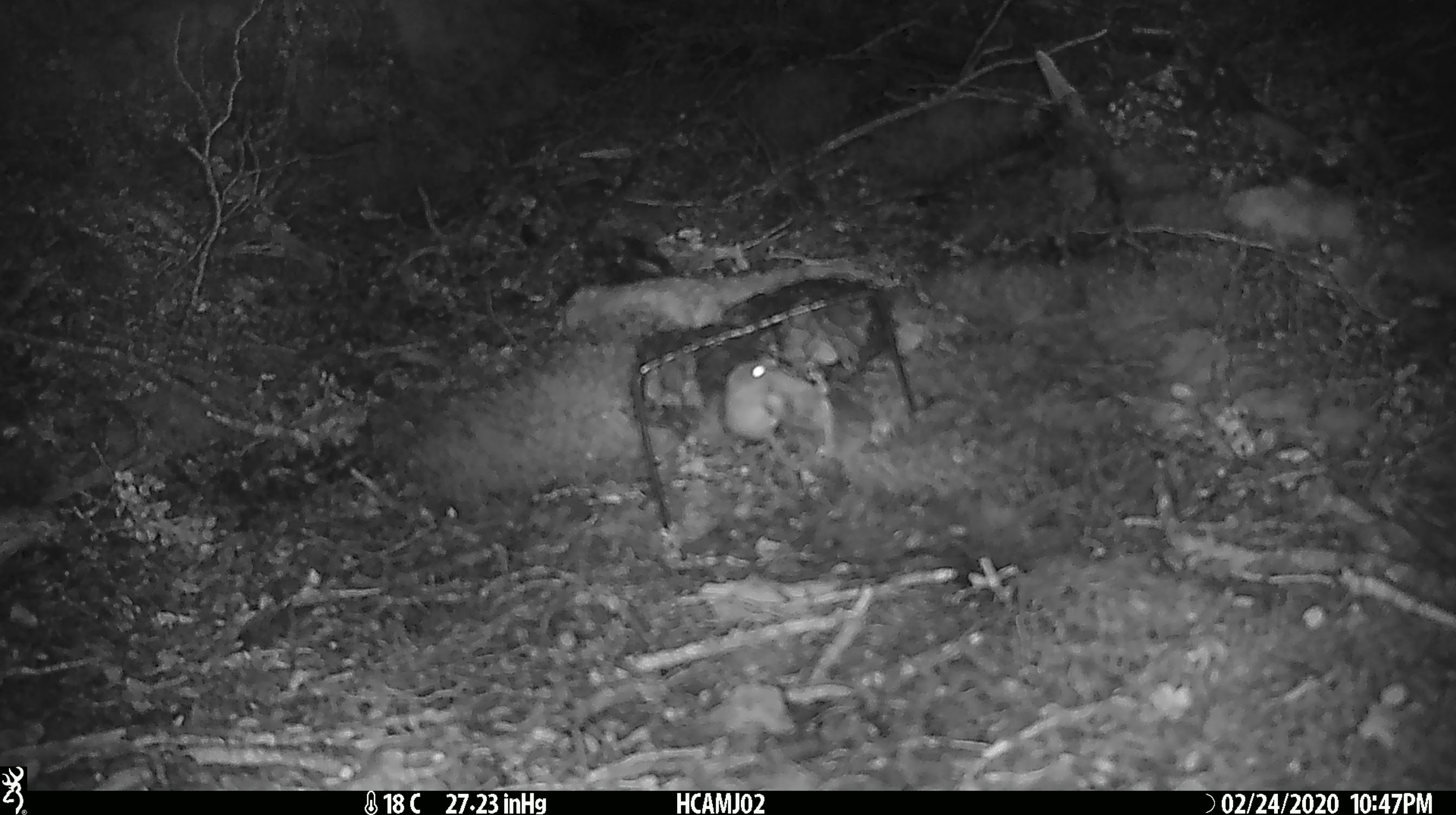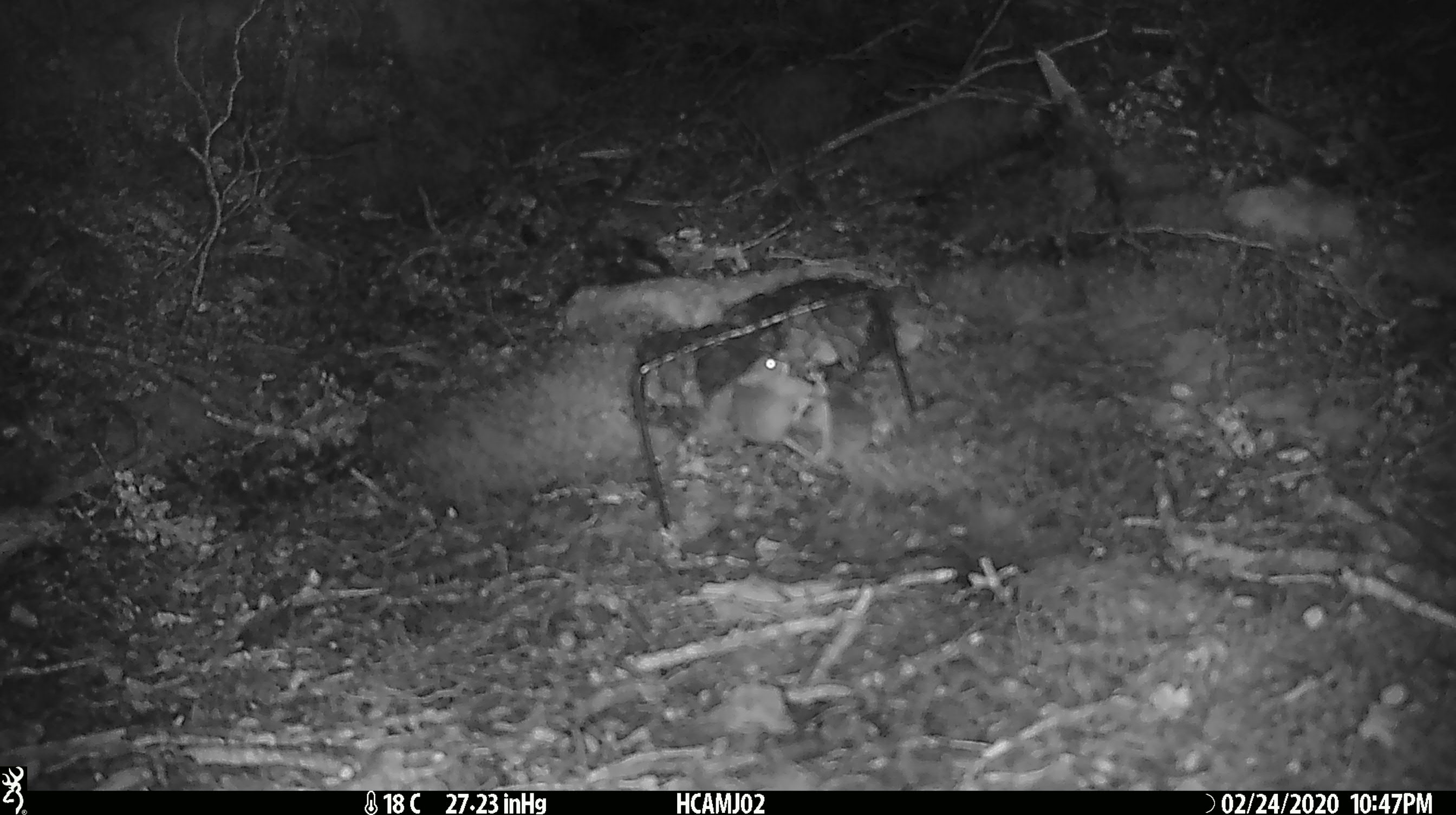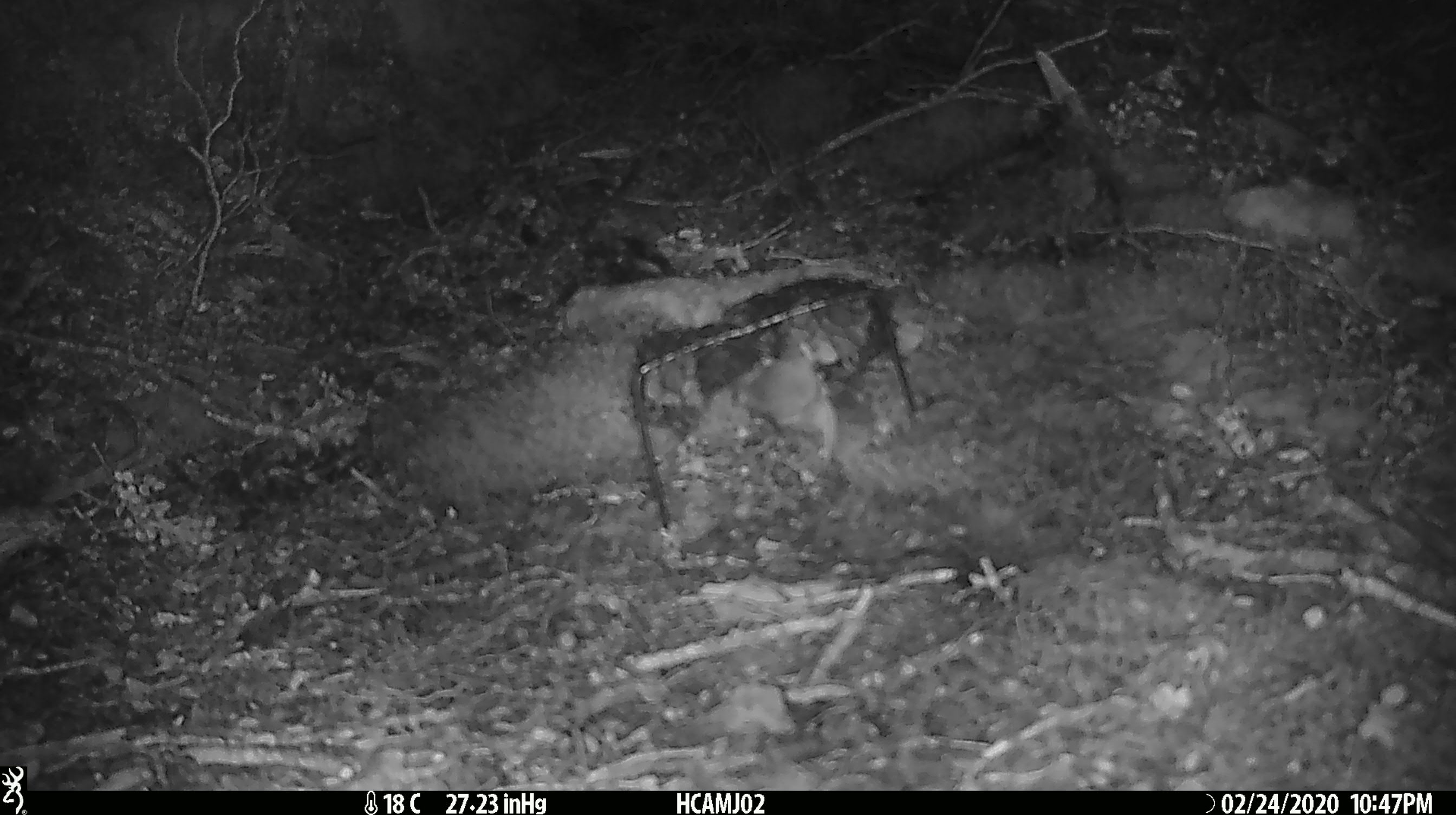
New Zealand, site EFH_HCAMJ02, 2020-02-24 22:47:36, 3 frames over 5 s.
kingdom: Animalia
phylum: Chordata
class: Mammalia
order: Rodentia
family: Muridae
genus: Mus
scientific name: Mus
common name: mouse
Mouse (Mus).